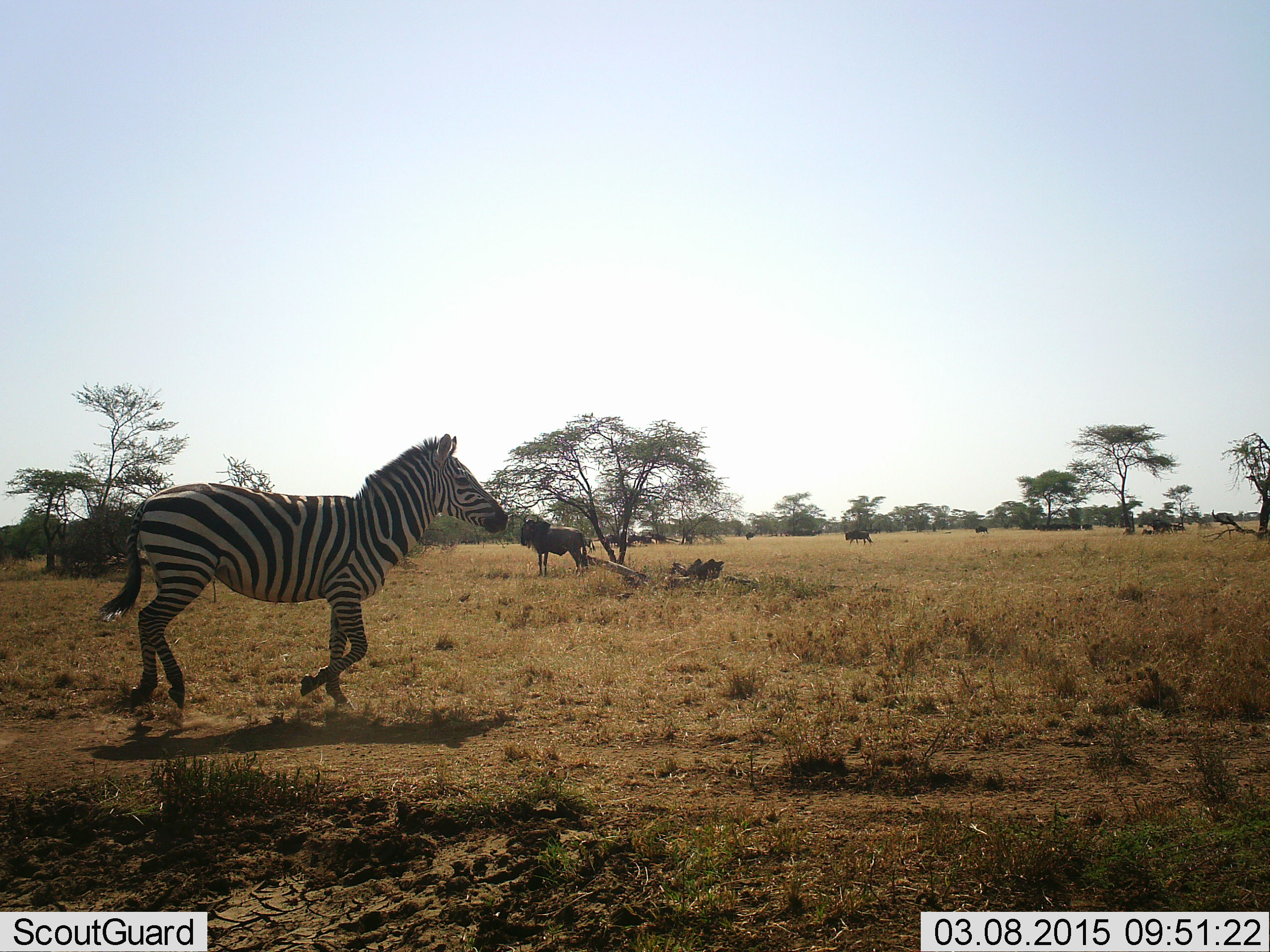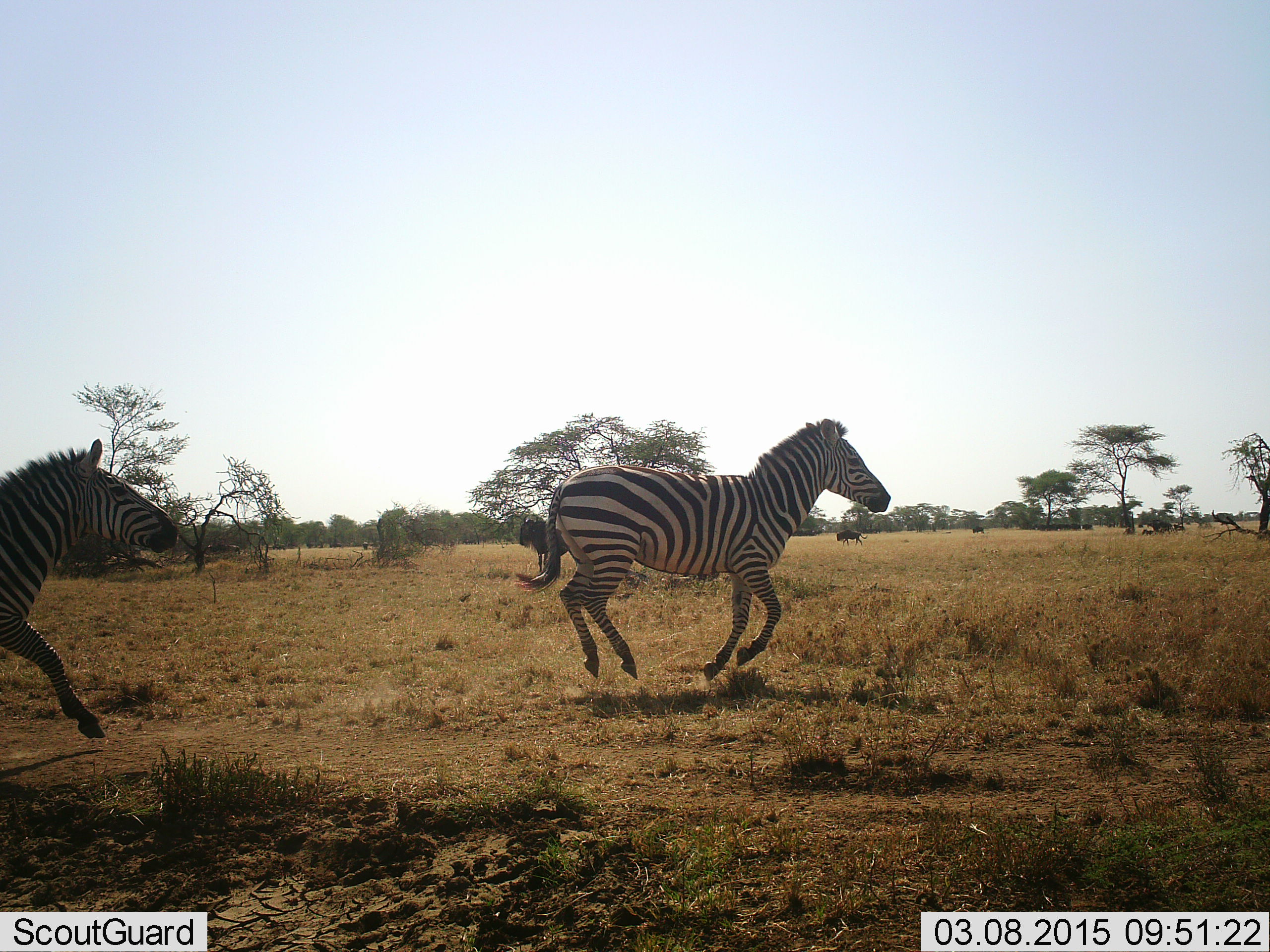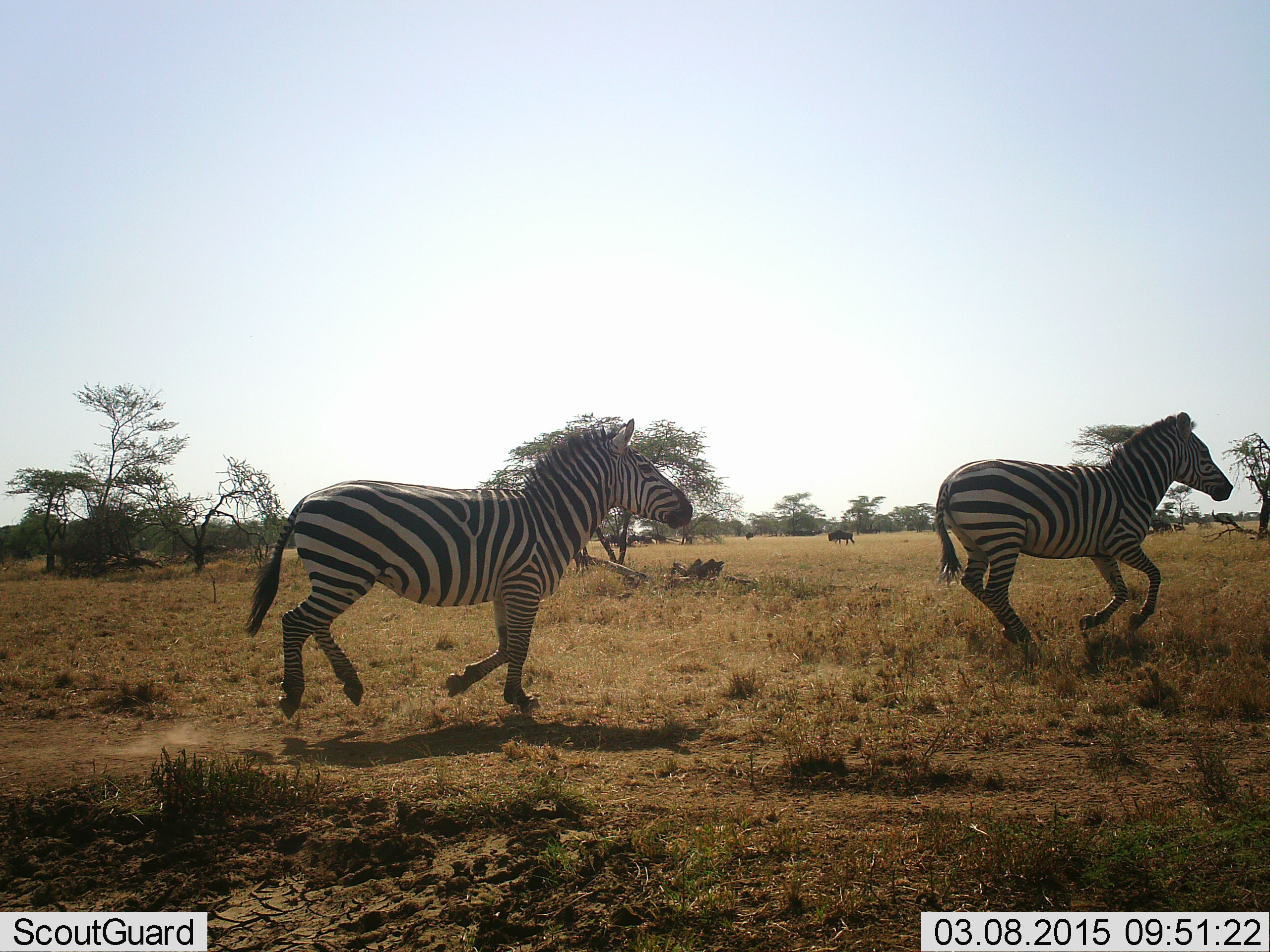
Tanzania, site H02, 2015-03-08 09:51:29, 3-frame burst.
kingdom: Animalia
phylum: Chordata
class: Mammalia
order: Artiodactyla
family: Bovidae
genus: Connochaetes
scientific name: Connochaetes taurinus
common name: blue wildebeest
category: wildebeest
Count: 5.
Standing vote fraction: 80%.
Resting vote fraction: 30%.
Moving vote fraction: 50%.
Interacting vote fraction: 0%.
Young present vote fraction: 0%.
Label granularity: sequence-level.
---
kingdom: Animalia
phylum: Chordata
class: Mammalia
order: Perissodactyla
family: Equidae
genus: Equus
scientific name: Equus quagga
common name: plains zebra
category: zebra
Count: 2.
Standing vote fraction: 0%.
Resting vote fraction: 0%.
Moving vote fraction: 100%.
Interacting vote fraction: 0%.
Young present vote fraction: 0%.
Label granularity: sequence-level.